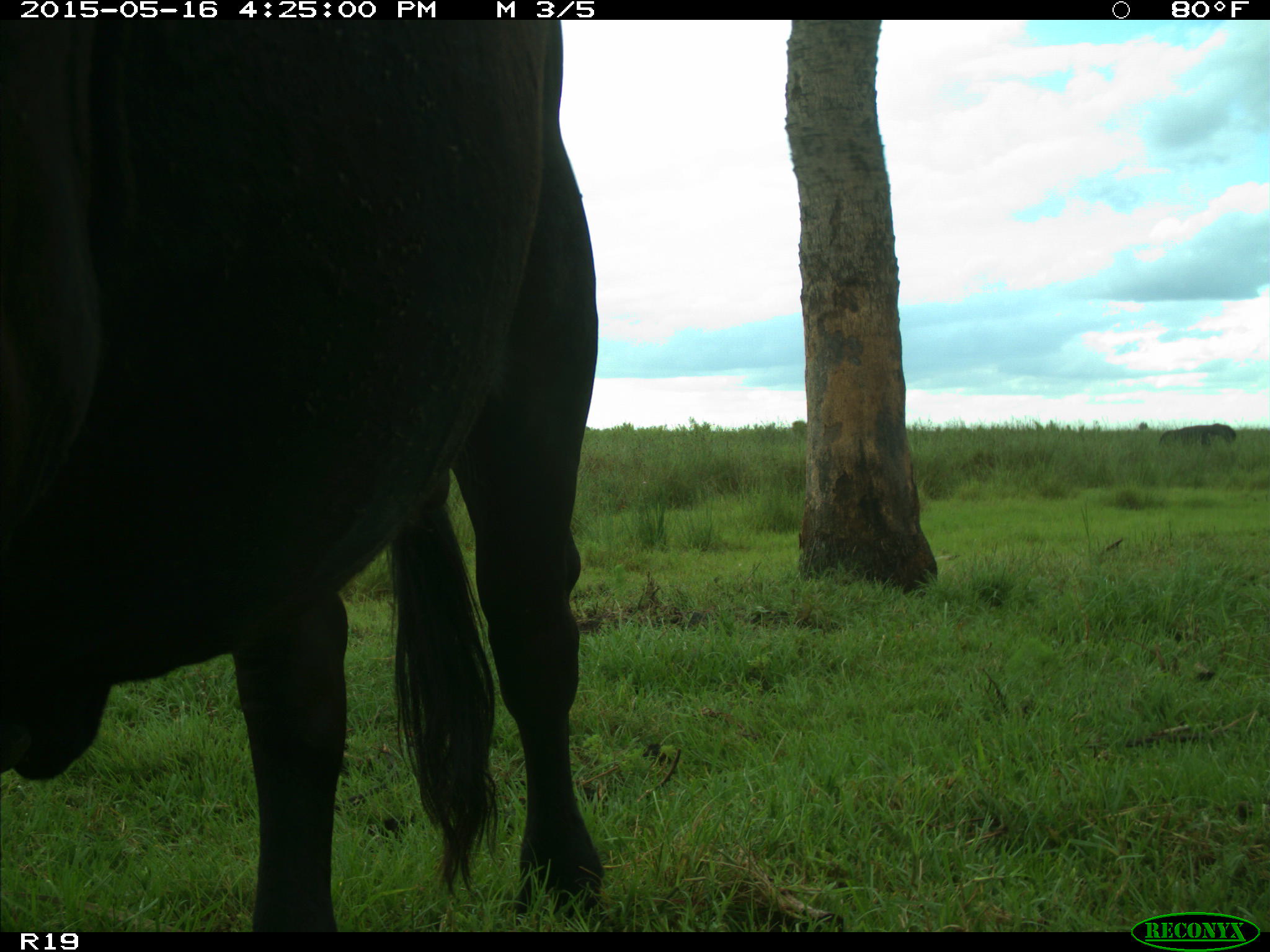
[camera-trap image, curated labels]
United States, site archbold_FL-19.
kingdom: Animalia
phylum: Chordata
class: Mammalia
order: Artiodactyla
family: Bovidae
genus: Bos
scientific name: Bos taurus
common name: domestic cow